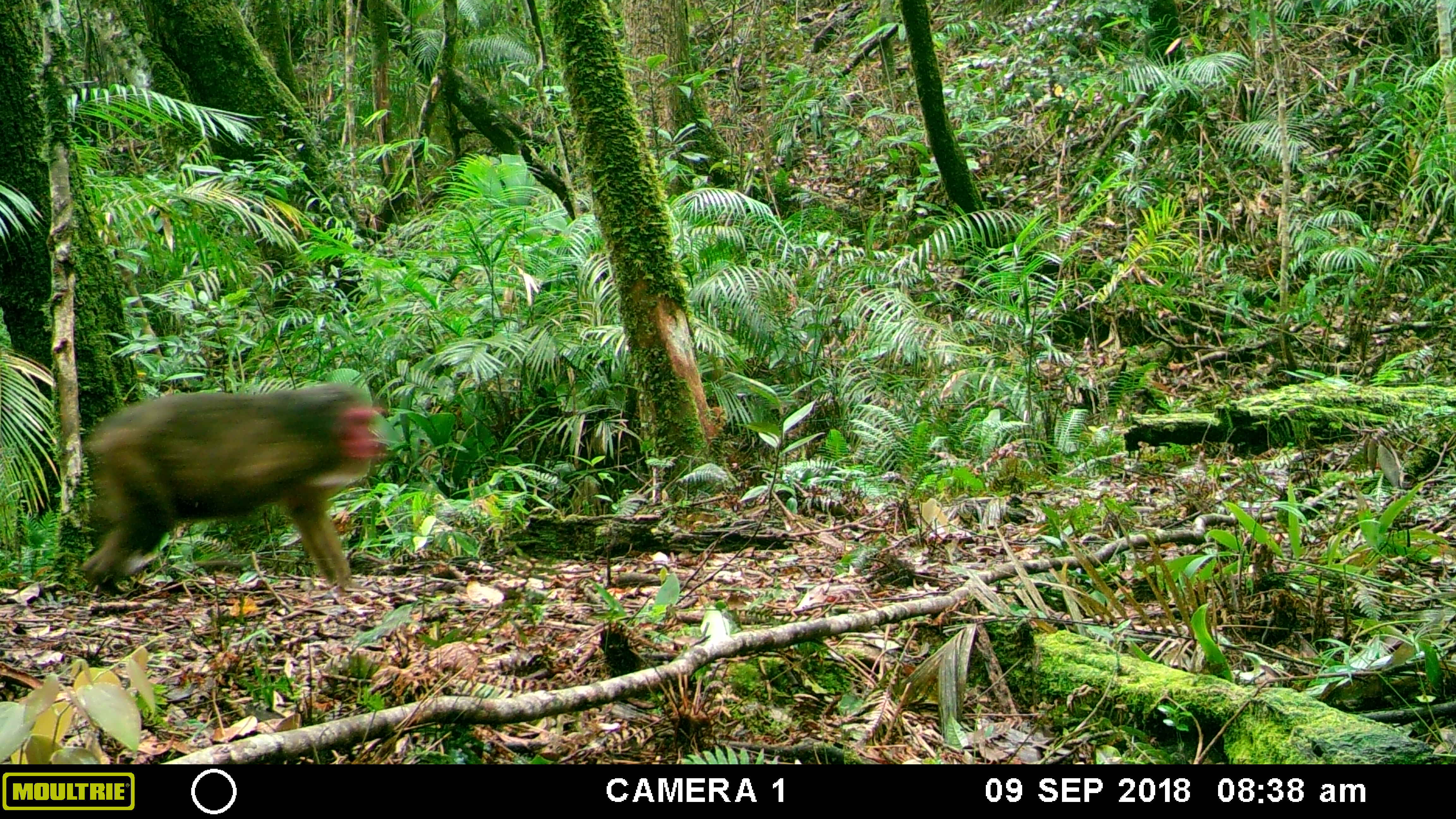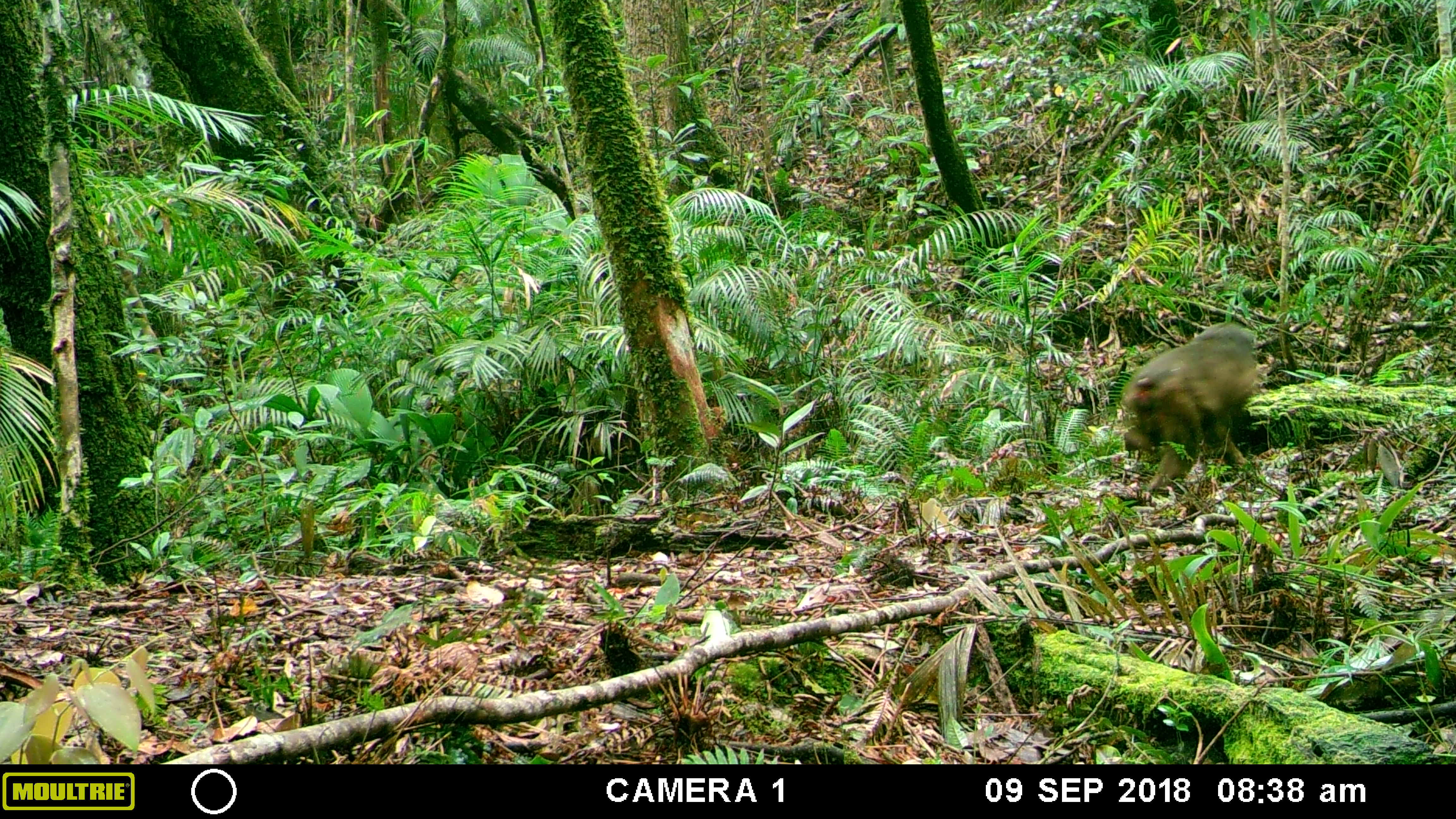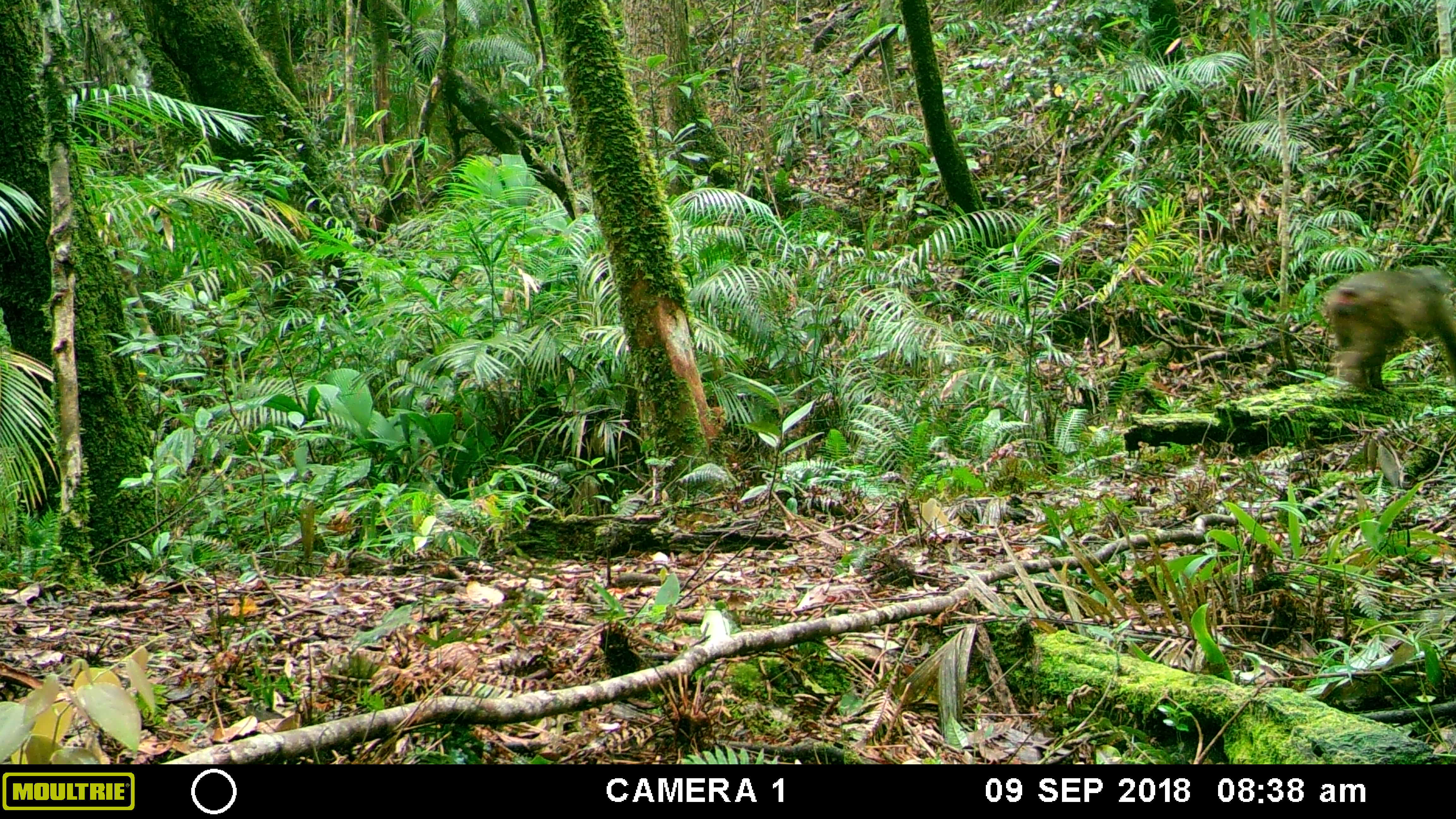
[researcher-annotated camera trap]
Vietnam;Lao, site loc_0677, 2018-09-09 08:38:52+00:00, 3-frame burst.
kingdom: Animalia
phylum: Chordata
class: Mammalia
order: Primates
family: Cercopithecidae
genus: Macaca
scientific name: Macaca arctoides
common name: stump-tailed macaque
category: stump tailed macaque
Stump tailed macaque (stump-tailed macaque) (Macaca arctoides). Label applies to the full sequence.